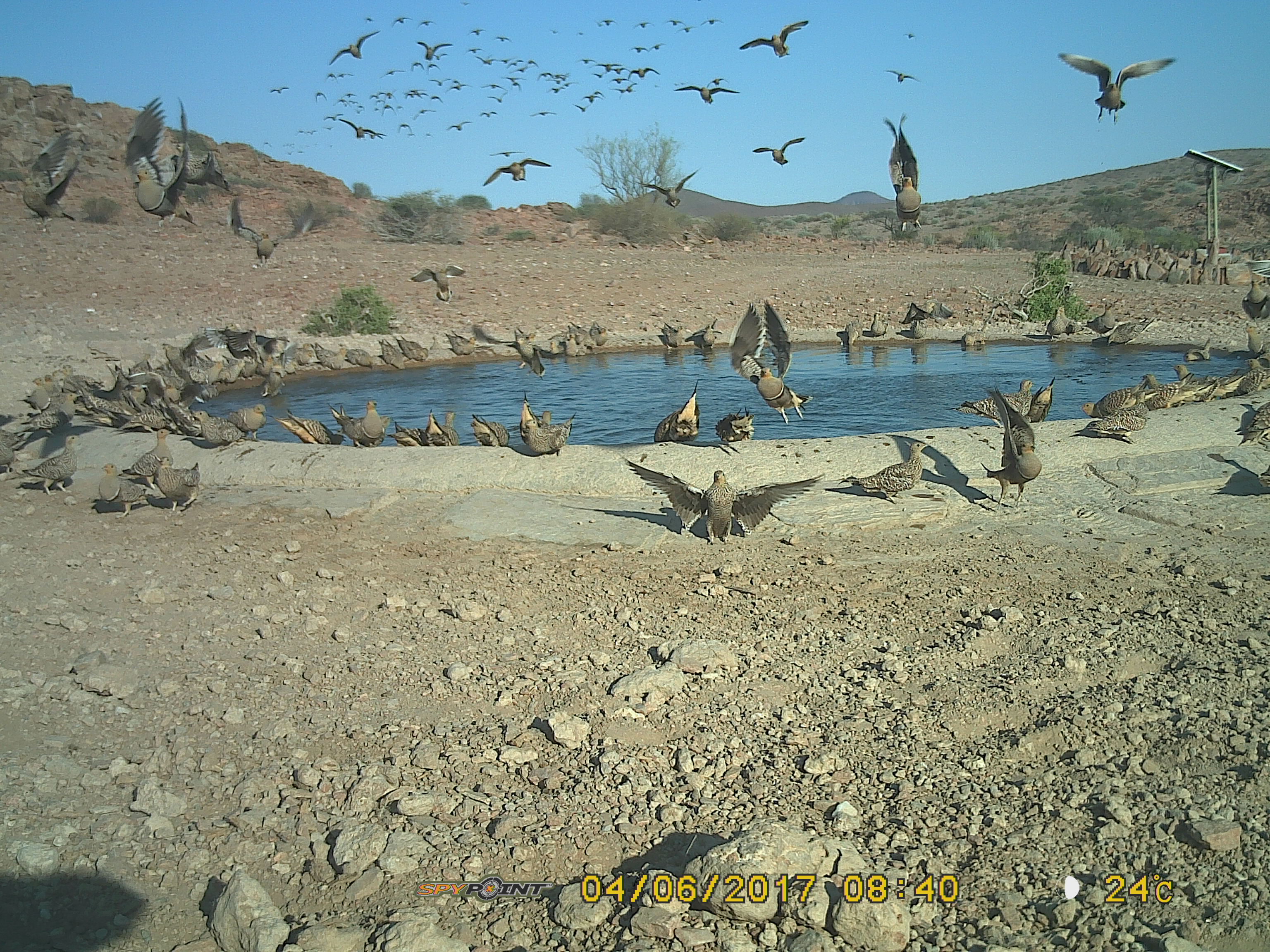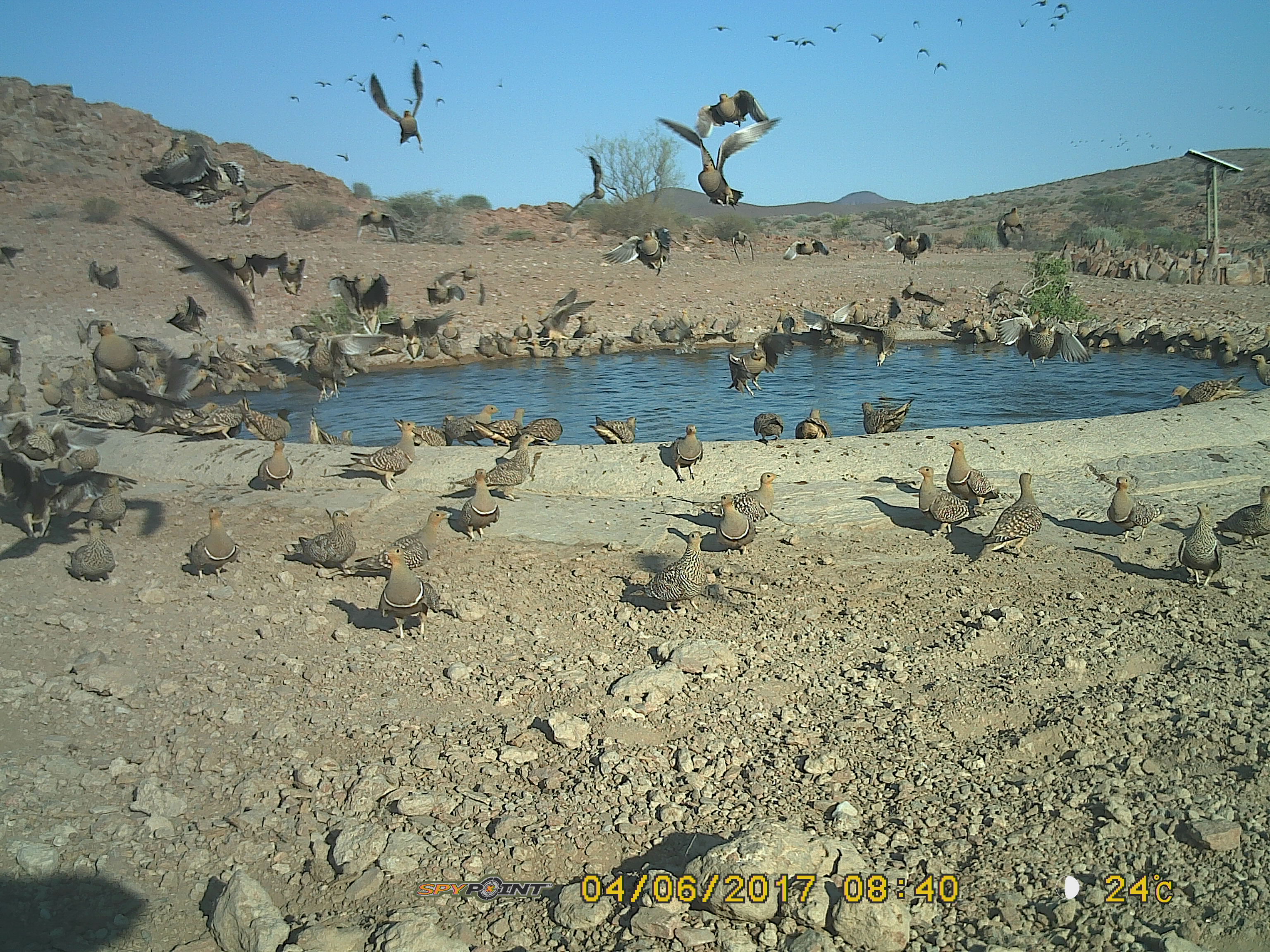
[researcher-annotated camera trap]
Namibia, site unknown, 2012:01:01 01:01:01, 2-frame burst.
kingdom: Animalia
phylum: Chordata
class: Aves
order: Pterocliformes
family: Pteroclidae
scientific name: Pteroclidae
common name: sandgrouse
Pteroclidae (sandgrouse).